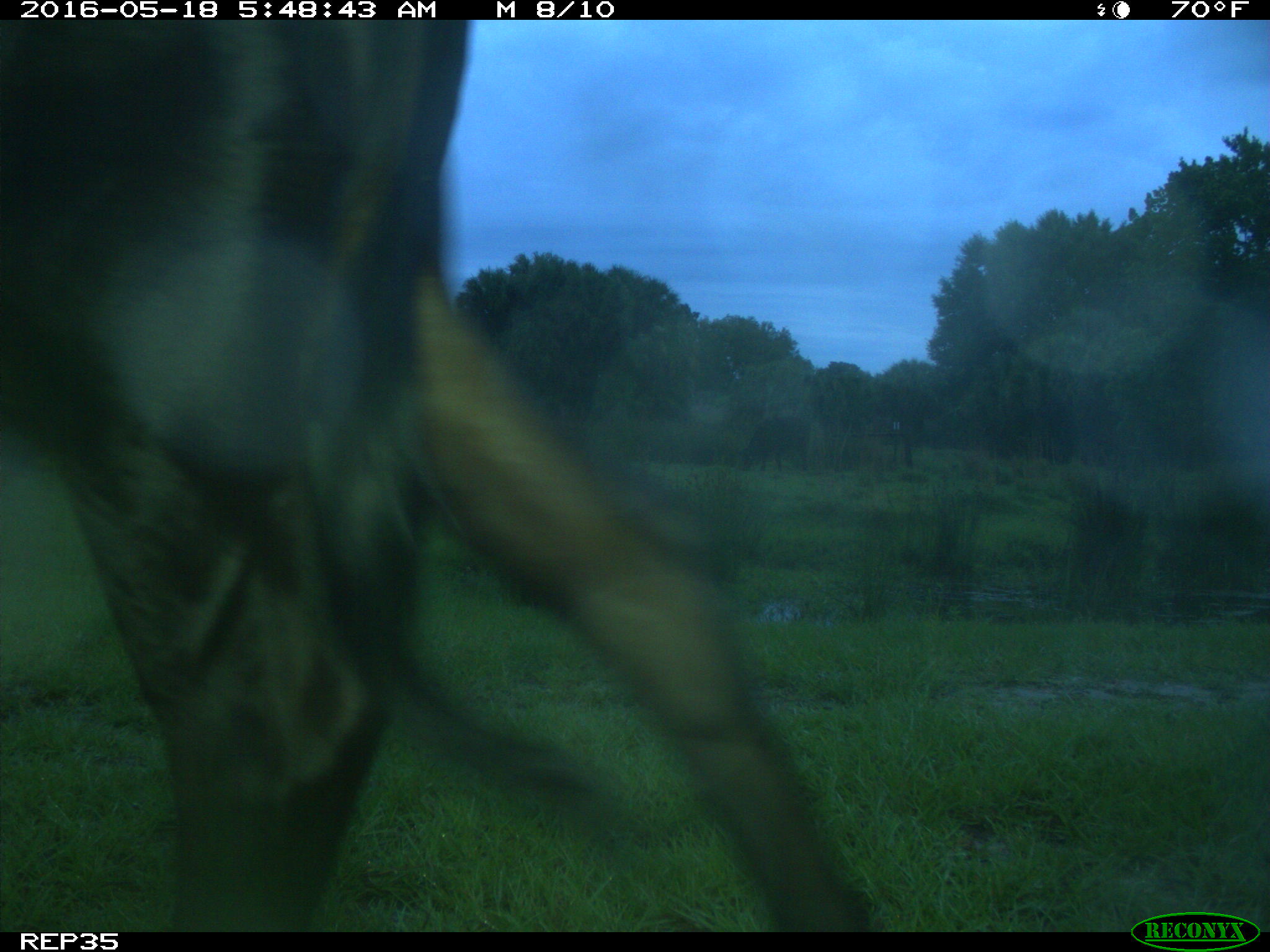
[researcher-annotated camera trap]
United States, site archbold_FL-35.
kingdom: Animalia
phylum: Chordata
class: Mammalia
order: Artiodactyla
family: Bovidae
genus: Bos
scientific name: Bos taurus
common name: domestic cow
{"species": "Bos taurus (domestic cow)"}